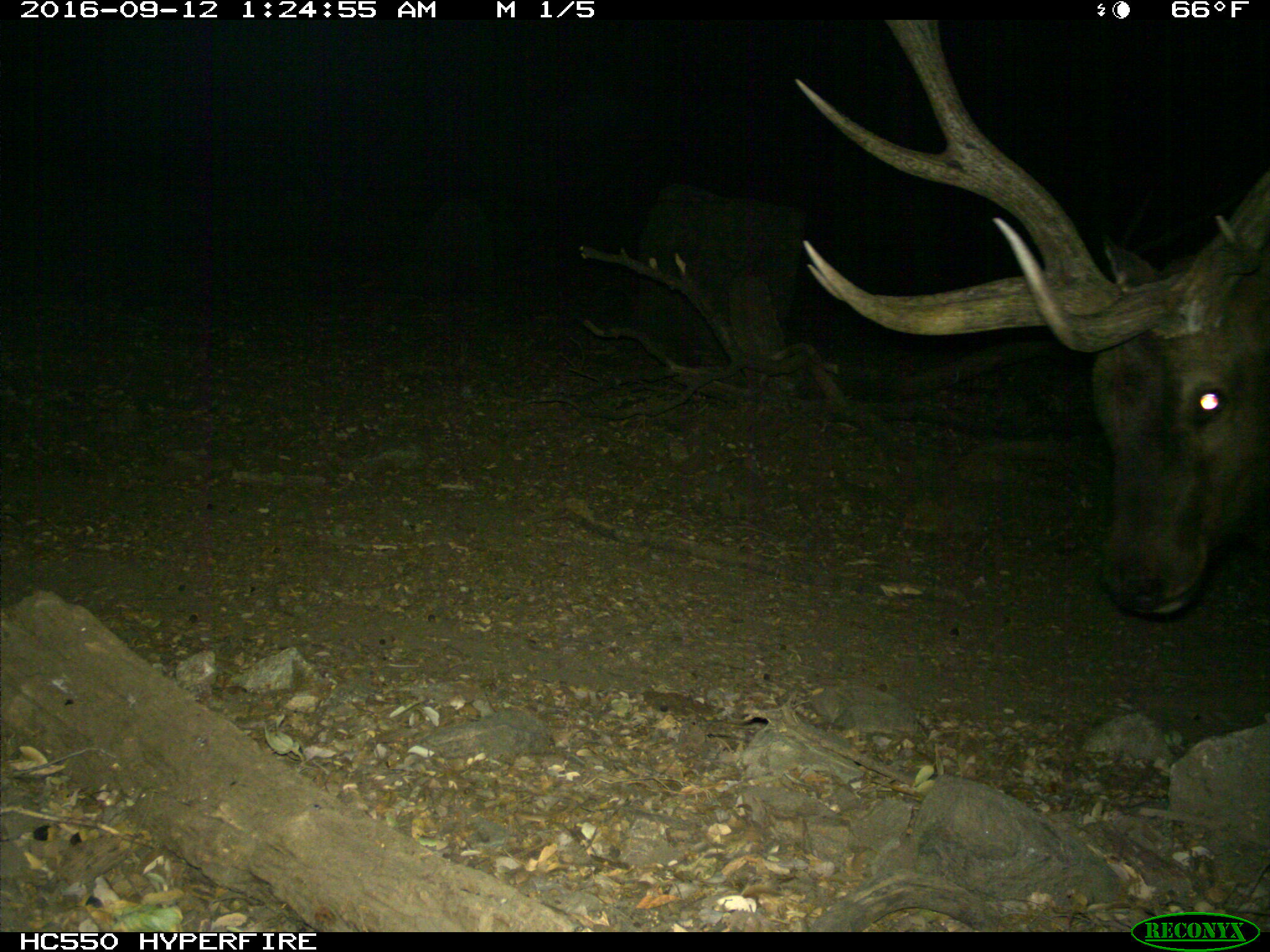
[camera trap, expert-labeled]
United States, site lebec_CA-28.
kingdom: Animalia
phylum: Chordata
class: Mammalia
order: Artiodactyla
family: Cervidae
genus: Cervus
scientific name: Cervus canadensis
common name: elk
Cervus canadensis (elk).